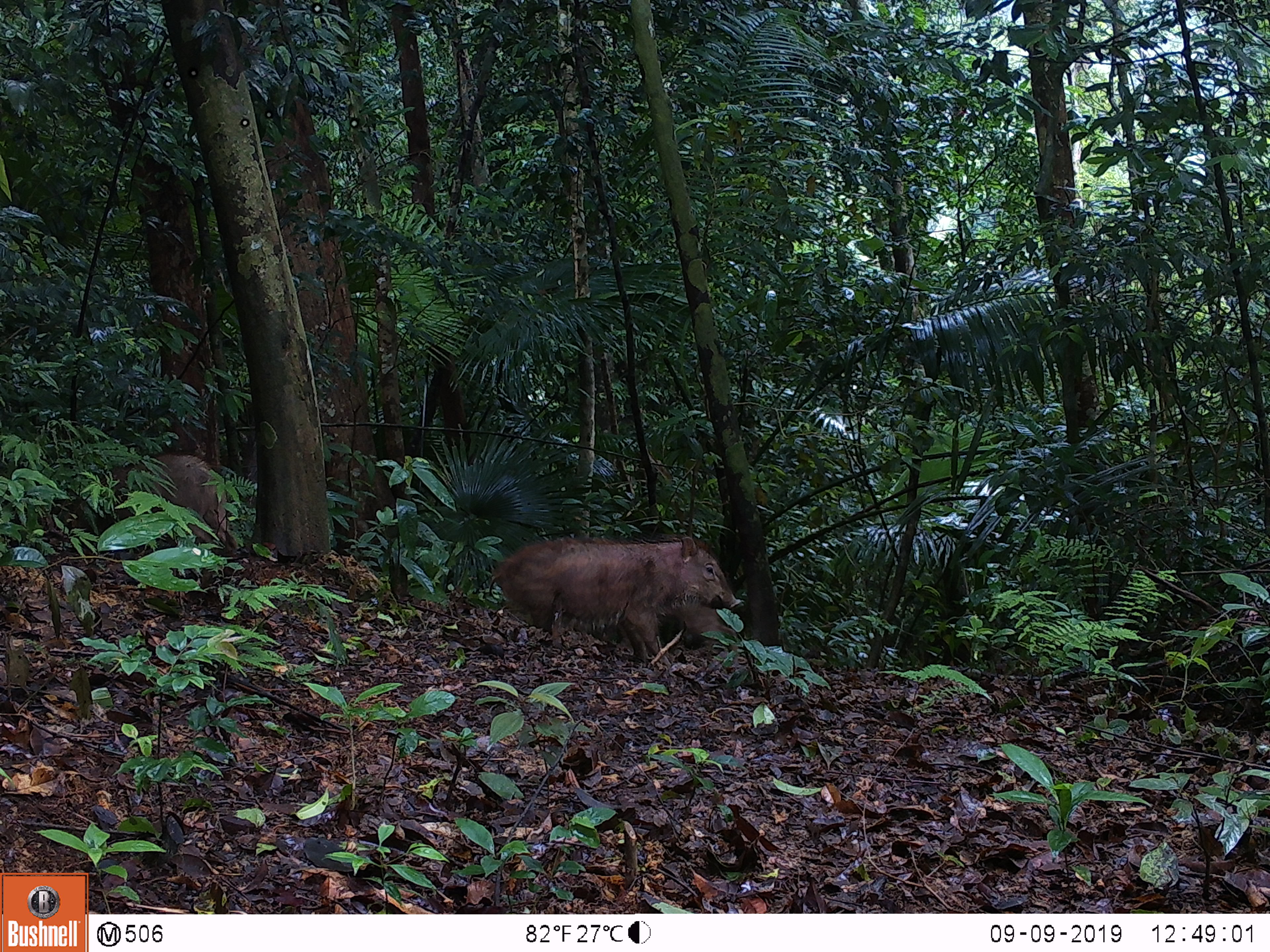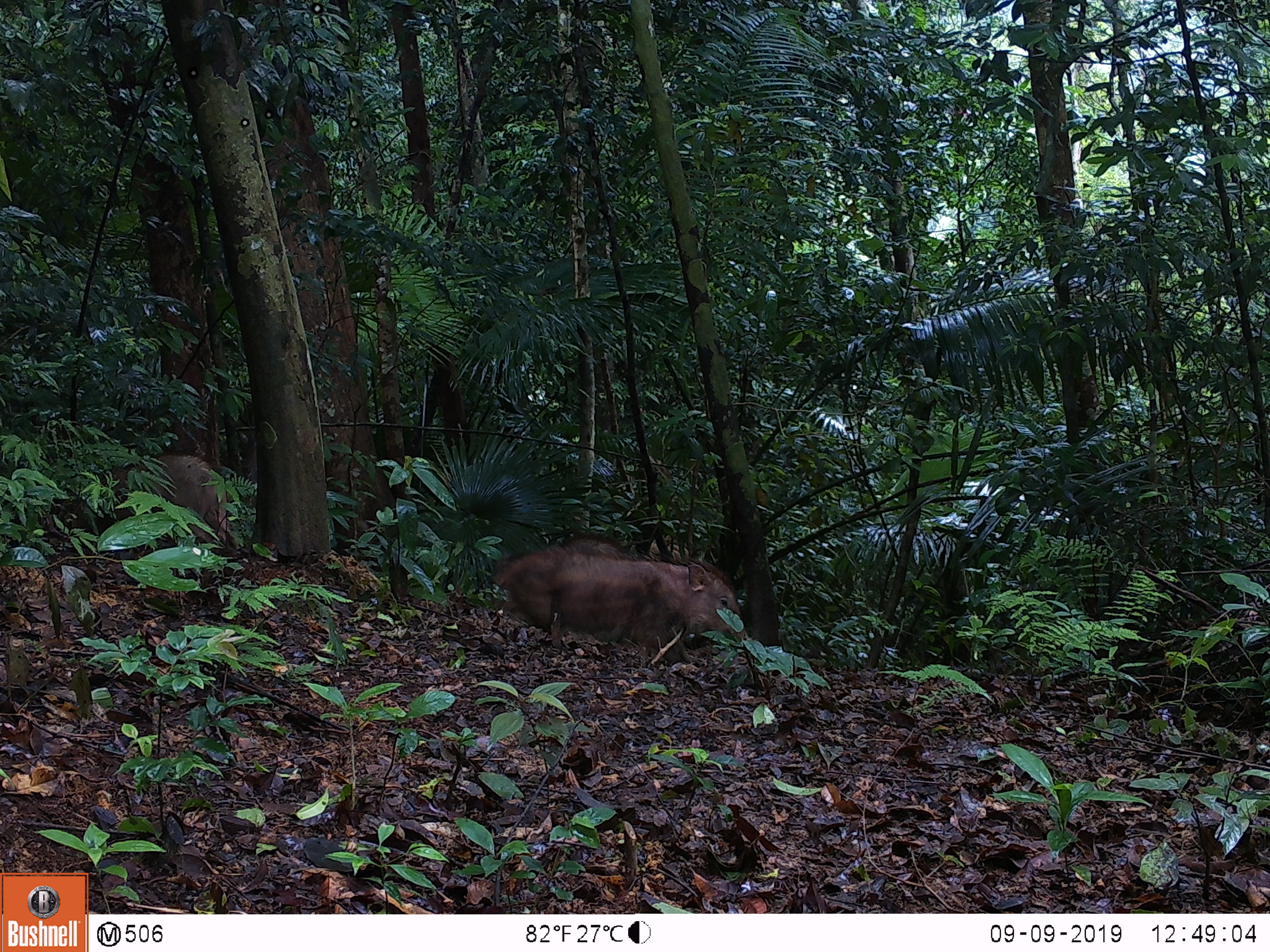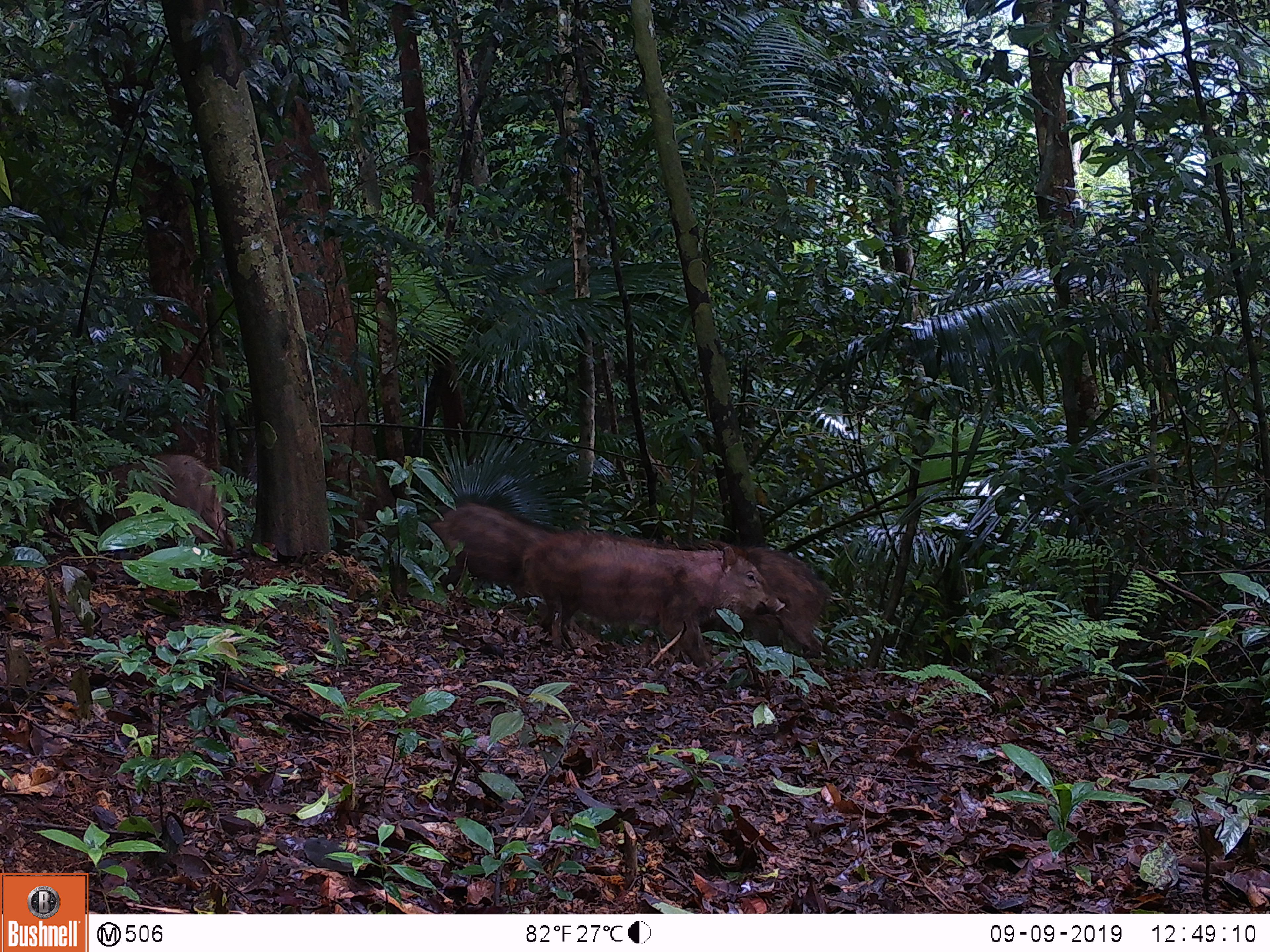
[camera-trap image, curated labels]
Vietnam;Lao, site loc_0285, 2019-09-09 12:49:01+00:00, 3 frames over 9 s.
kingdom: Animalia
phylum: Chordata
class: Mammalia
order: Artiodactyla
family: Suidae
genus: Sus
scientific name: Sus scrofa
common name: eurasian wild pig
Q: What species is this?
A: Eurasian wild pig (Sus scrofa).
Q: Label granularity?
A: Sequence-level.